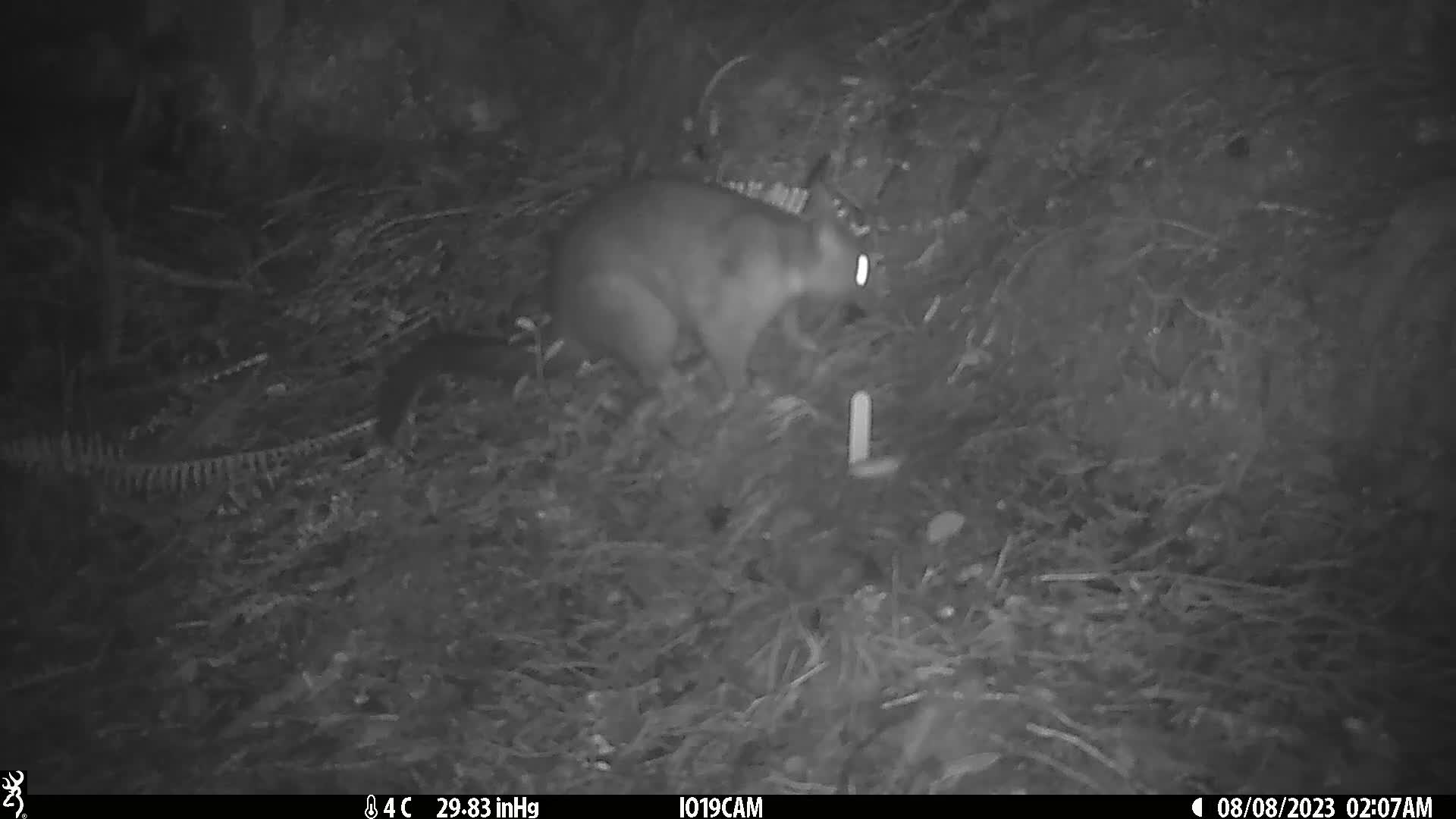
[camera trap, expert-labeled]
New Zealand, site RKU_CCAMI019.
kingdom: Animalia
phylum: Chordata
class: Mammalia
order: Diprotodontia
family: Phalangeridae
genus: Trichosurus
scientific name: Trichosurus vulpecula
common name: common brushtail possum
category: possum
Possum (common brushtail possum) (Trichosurus vulpecula).